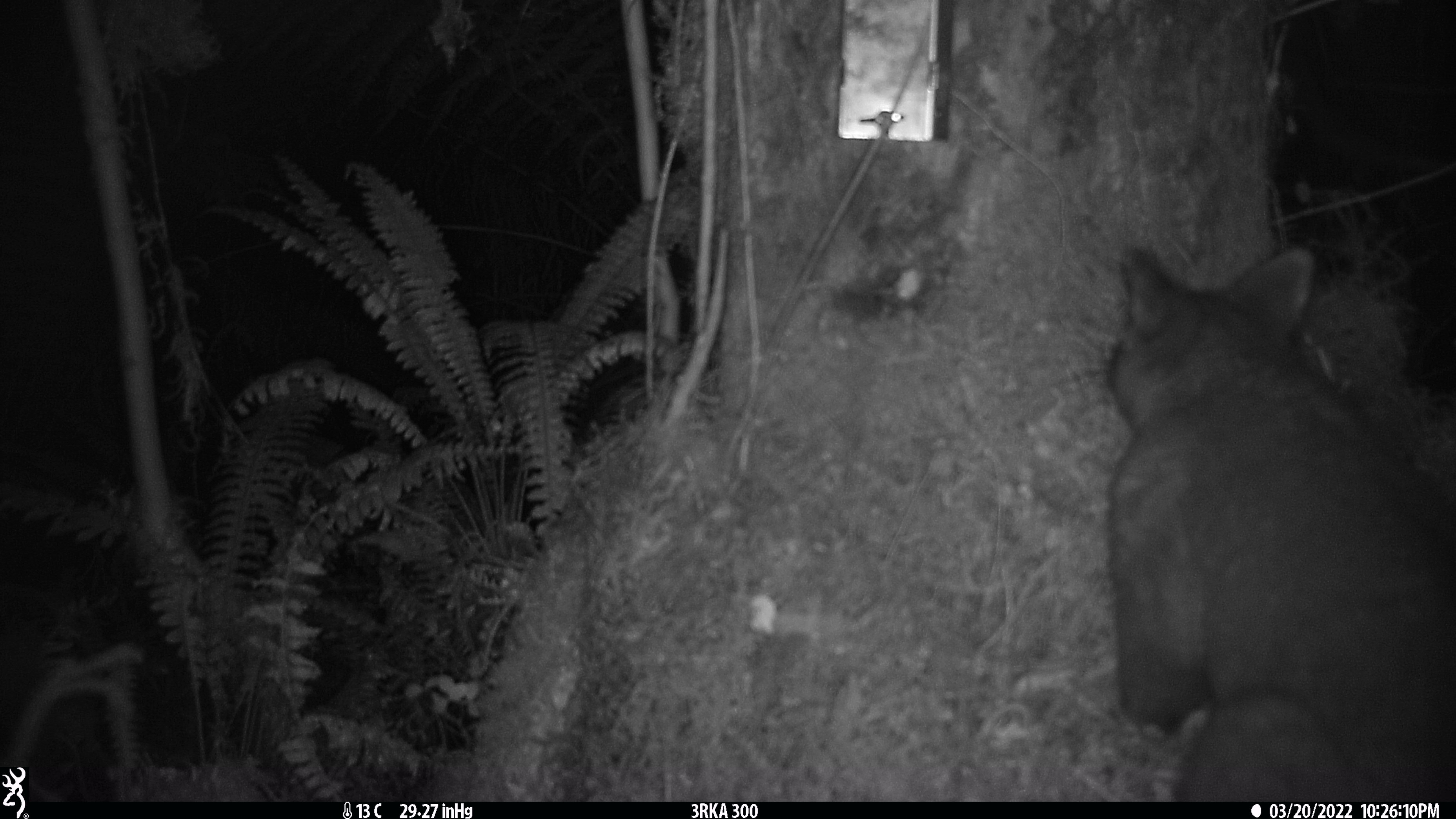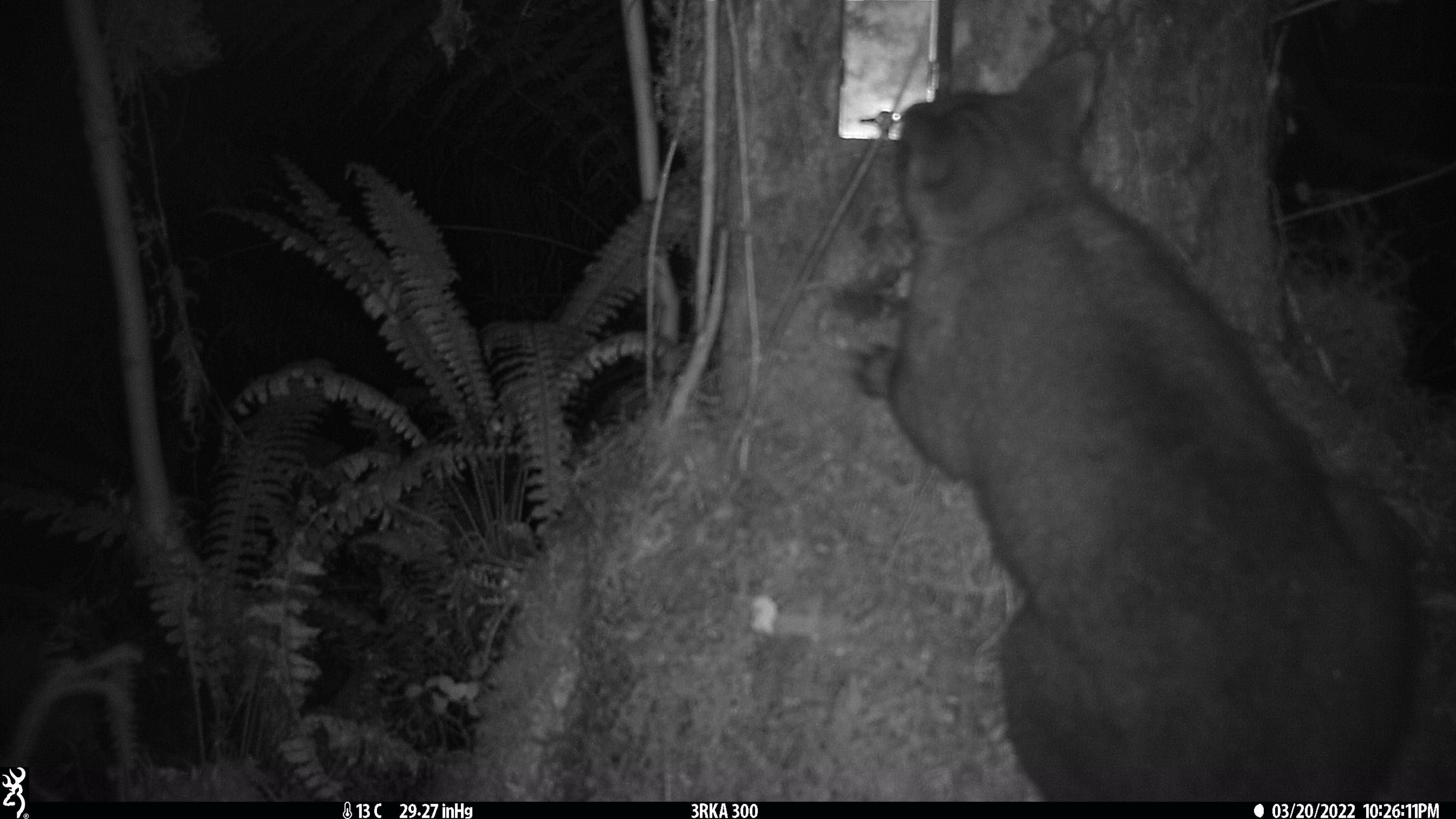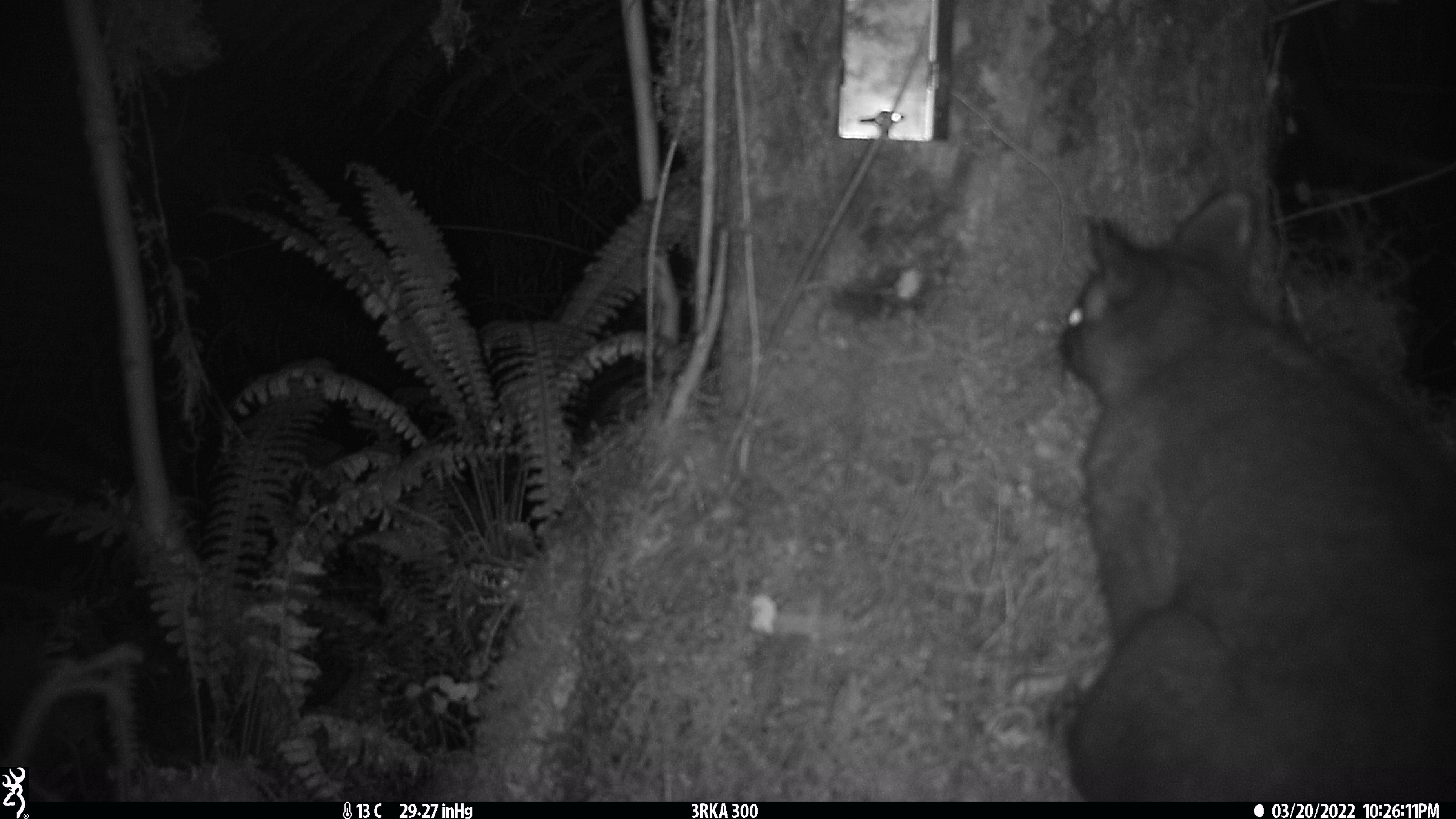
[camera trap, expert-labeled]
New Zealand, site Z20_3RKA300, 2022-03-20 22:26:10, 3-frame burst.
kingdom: Animalia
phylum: Chordata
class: Mammalia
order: Diprotodontia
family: Phalangeridae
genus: Trichosurus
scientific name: Trichosurus vulpecula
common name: common brushtail possum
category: possum